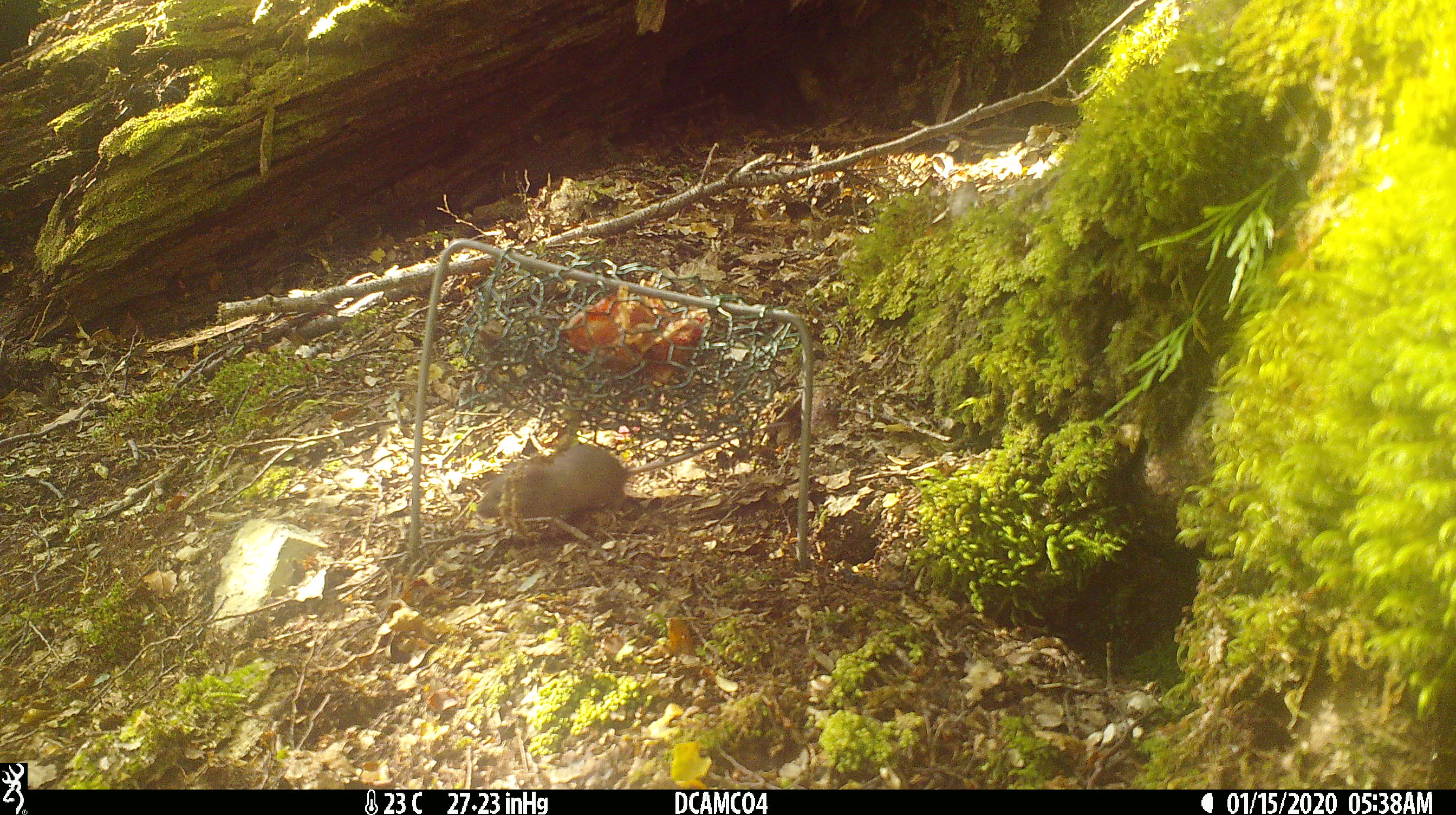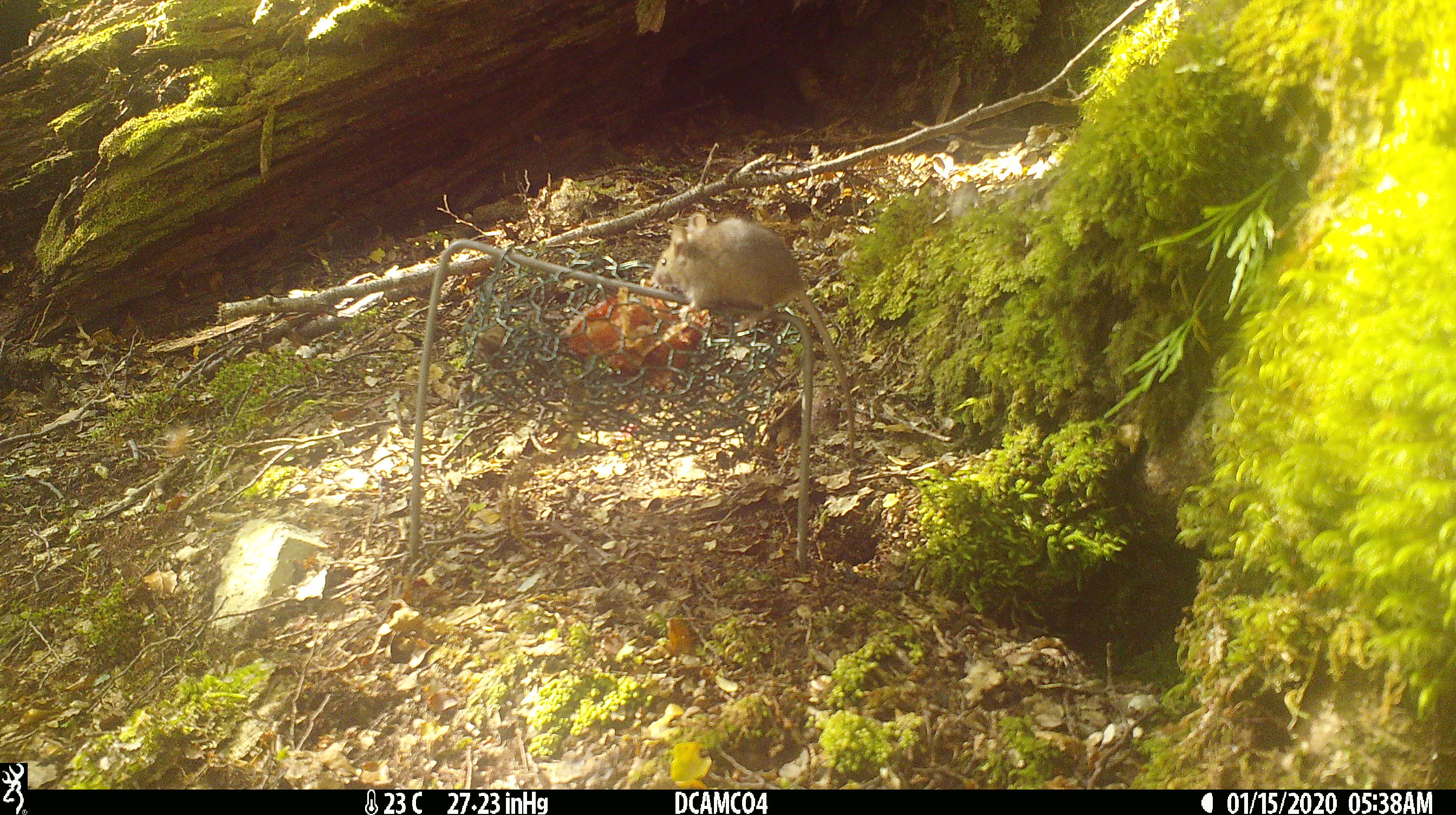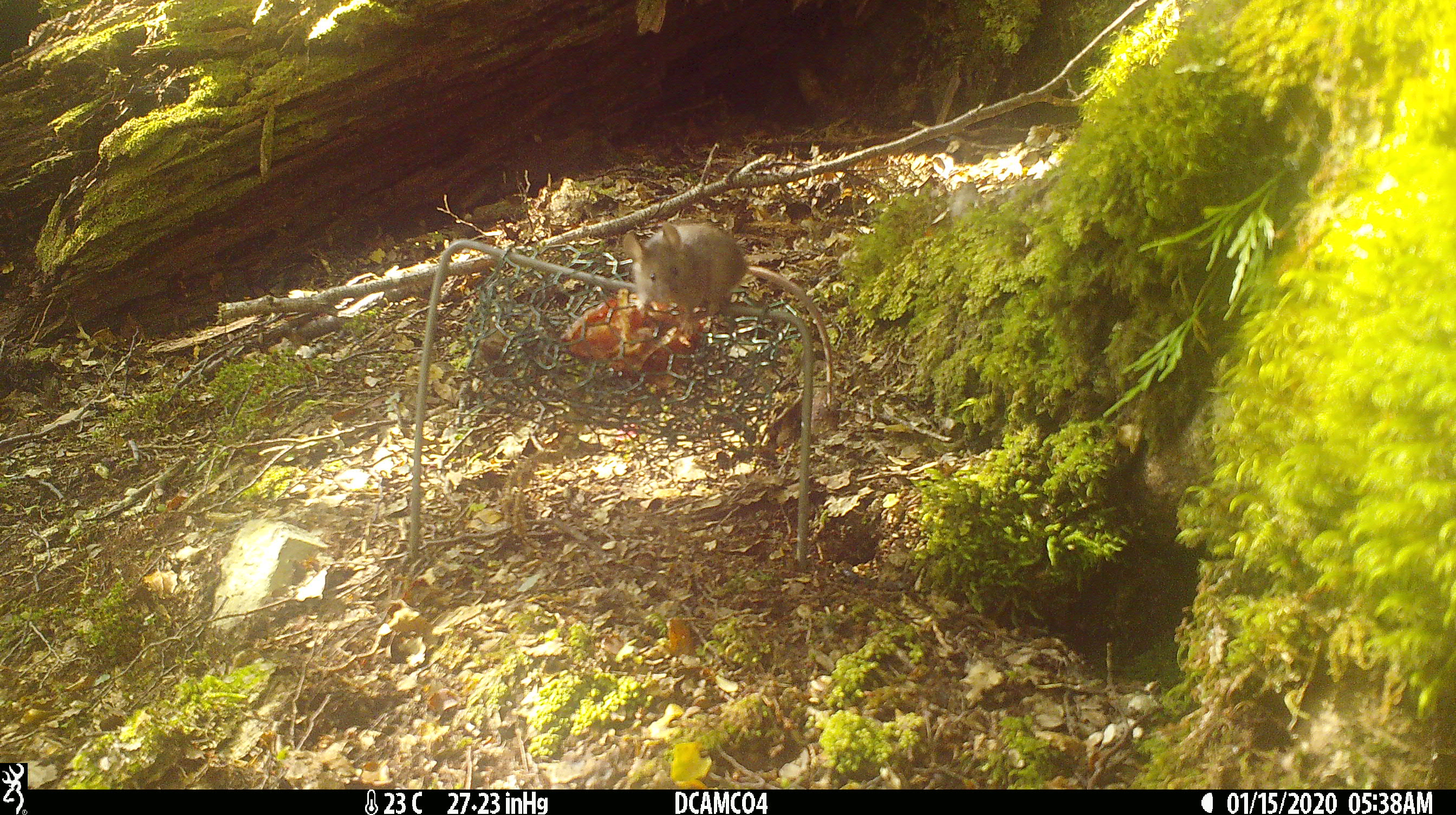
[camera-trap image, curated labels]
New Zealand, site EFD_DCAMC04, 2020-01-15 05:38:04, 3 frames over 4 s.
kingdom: Animalia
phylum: Chordata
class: Mammalia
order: Rodentia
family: Muridae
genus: Mus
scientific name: Mus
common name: mouse